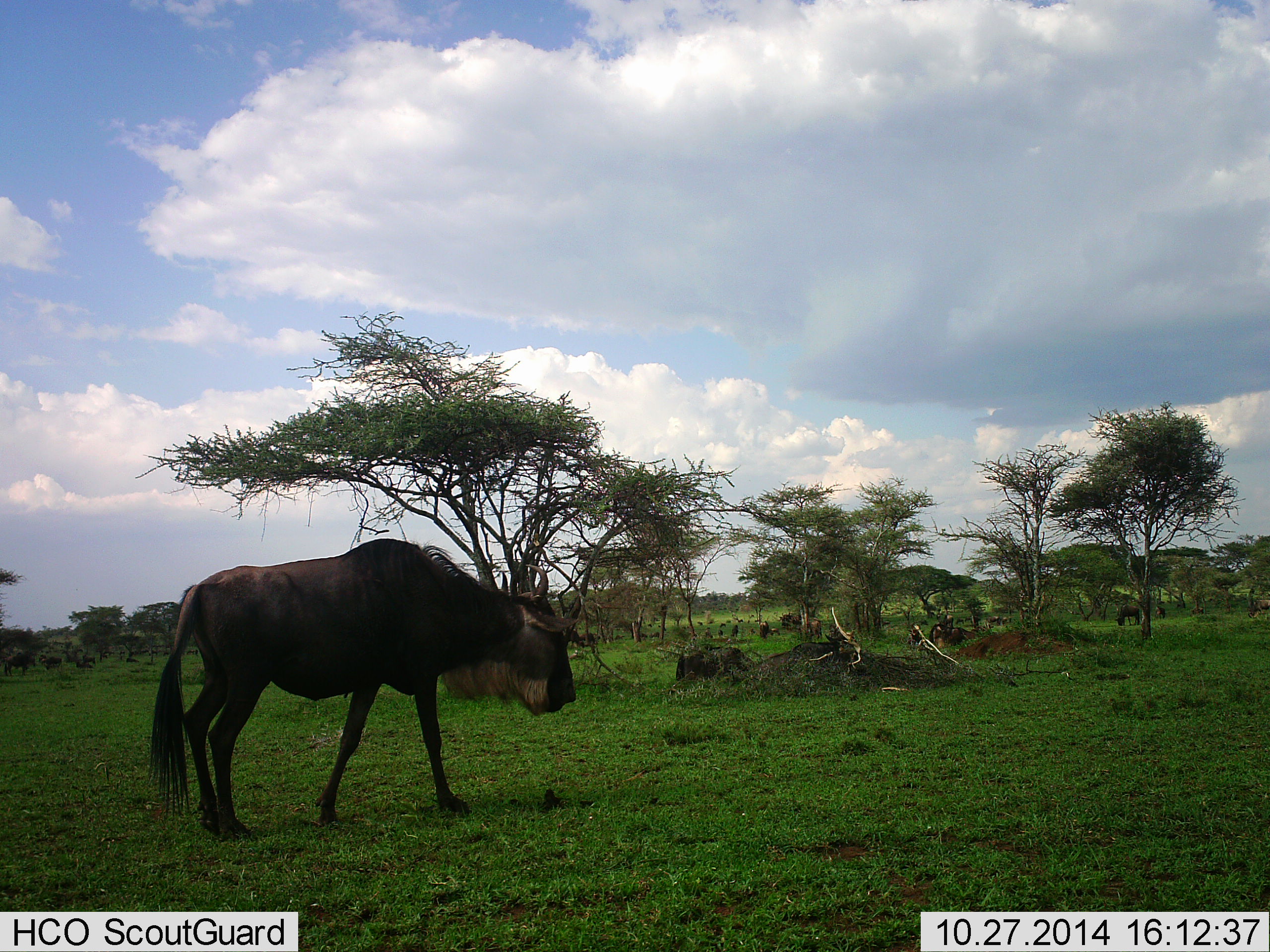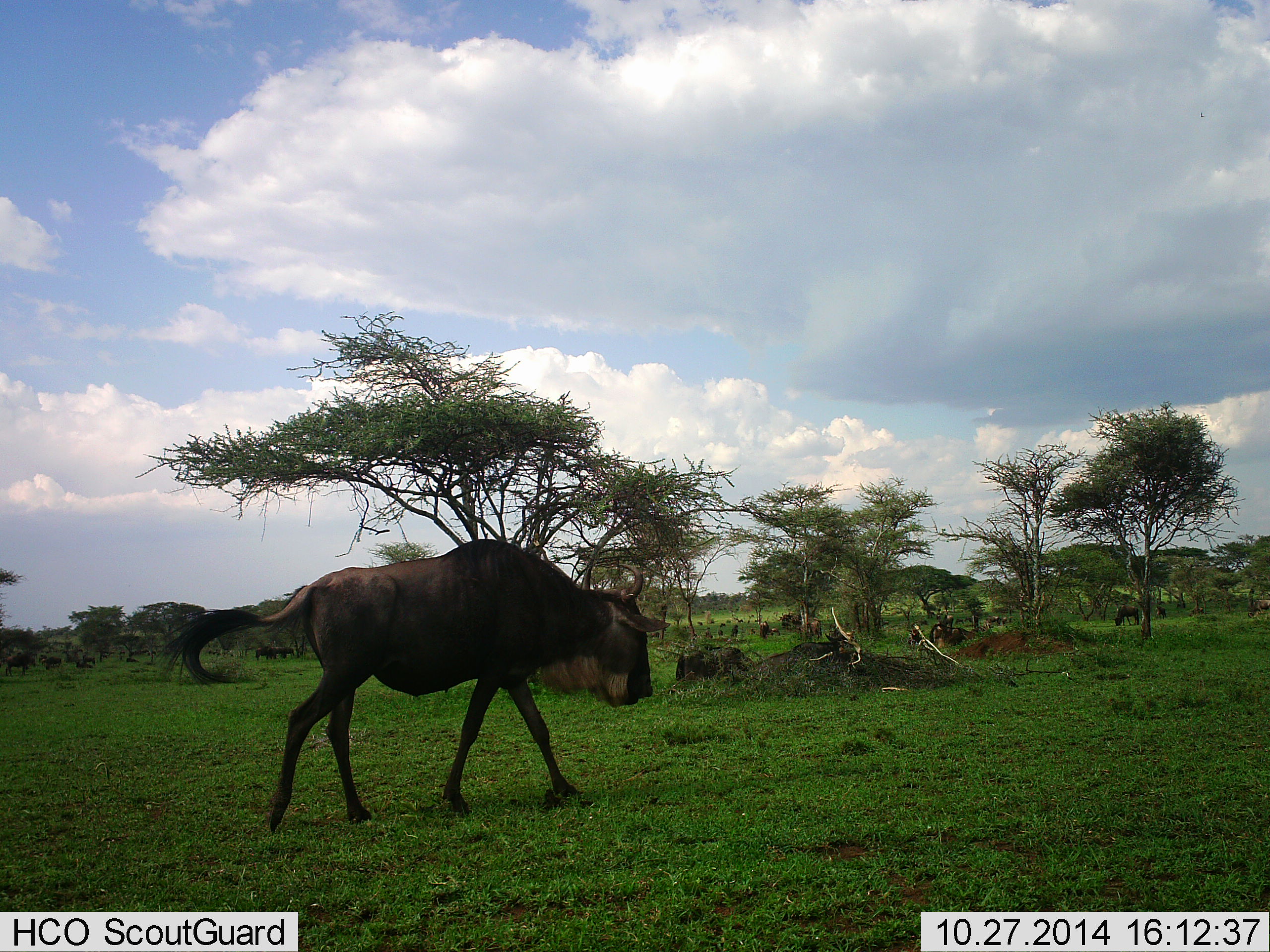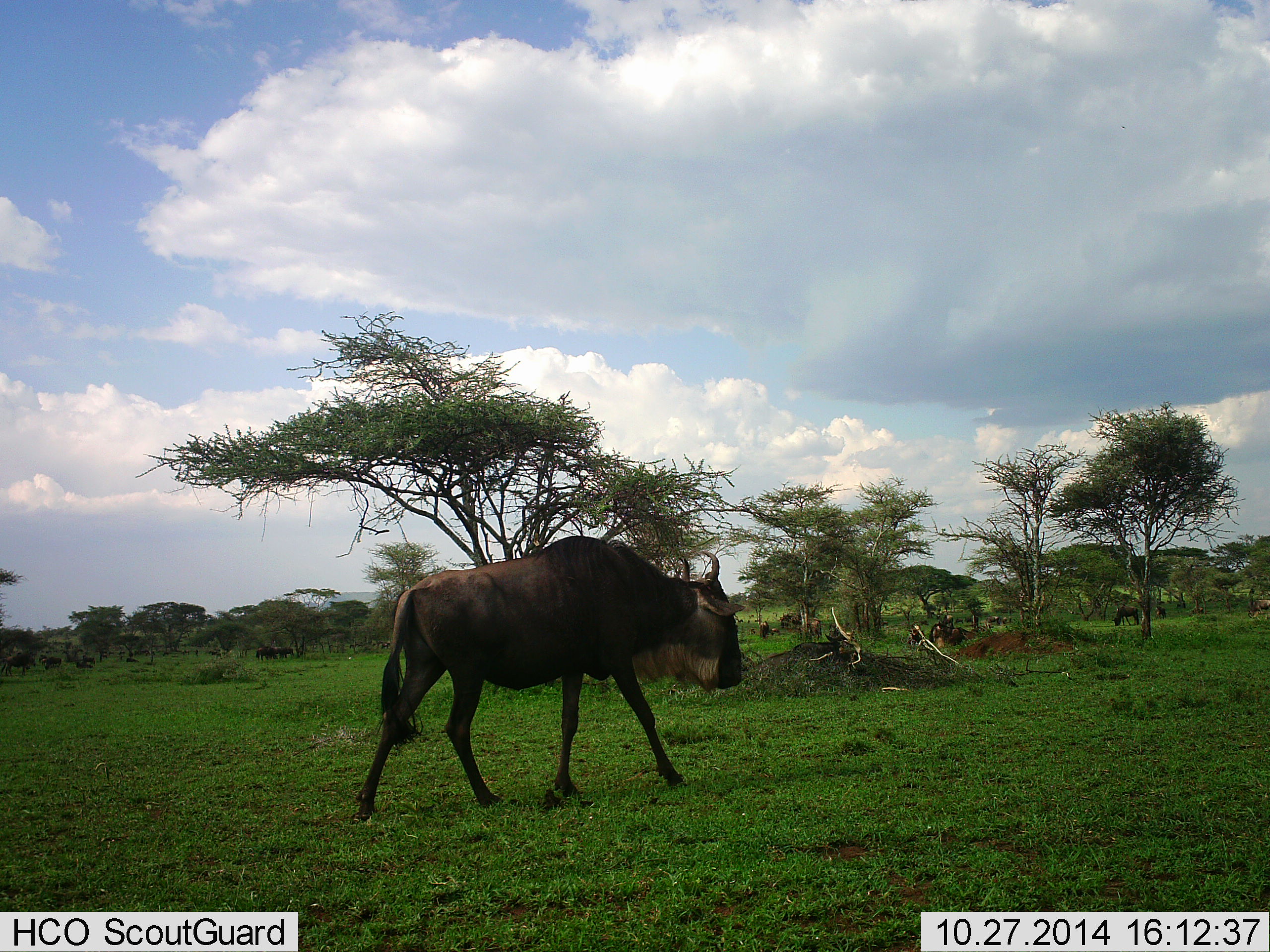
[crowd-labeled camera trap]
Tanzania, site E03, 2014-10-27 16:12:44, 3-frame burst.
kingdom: Animalia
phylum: Chordata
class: Mammalia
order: Artiodactyla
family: Bovidae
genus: Connochaetes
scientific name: Connochaetes taurinus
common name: blue wildebeest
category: wildebeest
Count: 1.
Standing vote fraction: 20%.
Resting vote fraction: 20%.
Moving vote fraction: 100%.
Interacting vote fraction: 0%.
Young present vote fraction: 0%.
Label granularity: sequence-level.